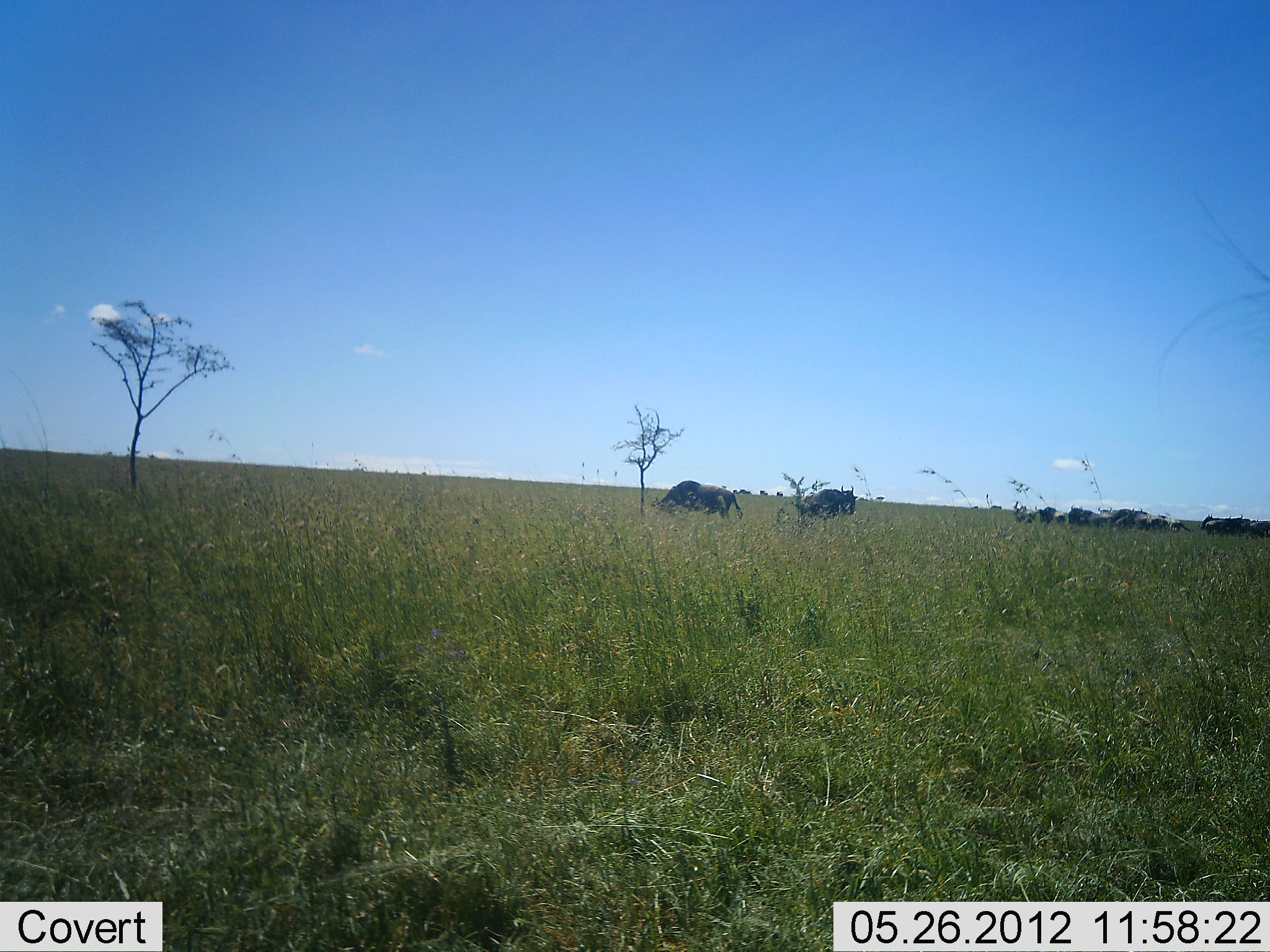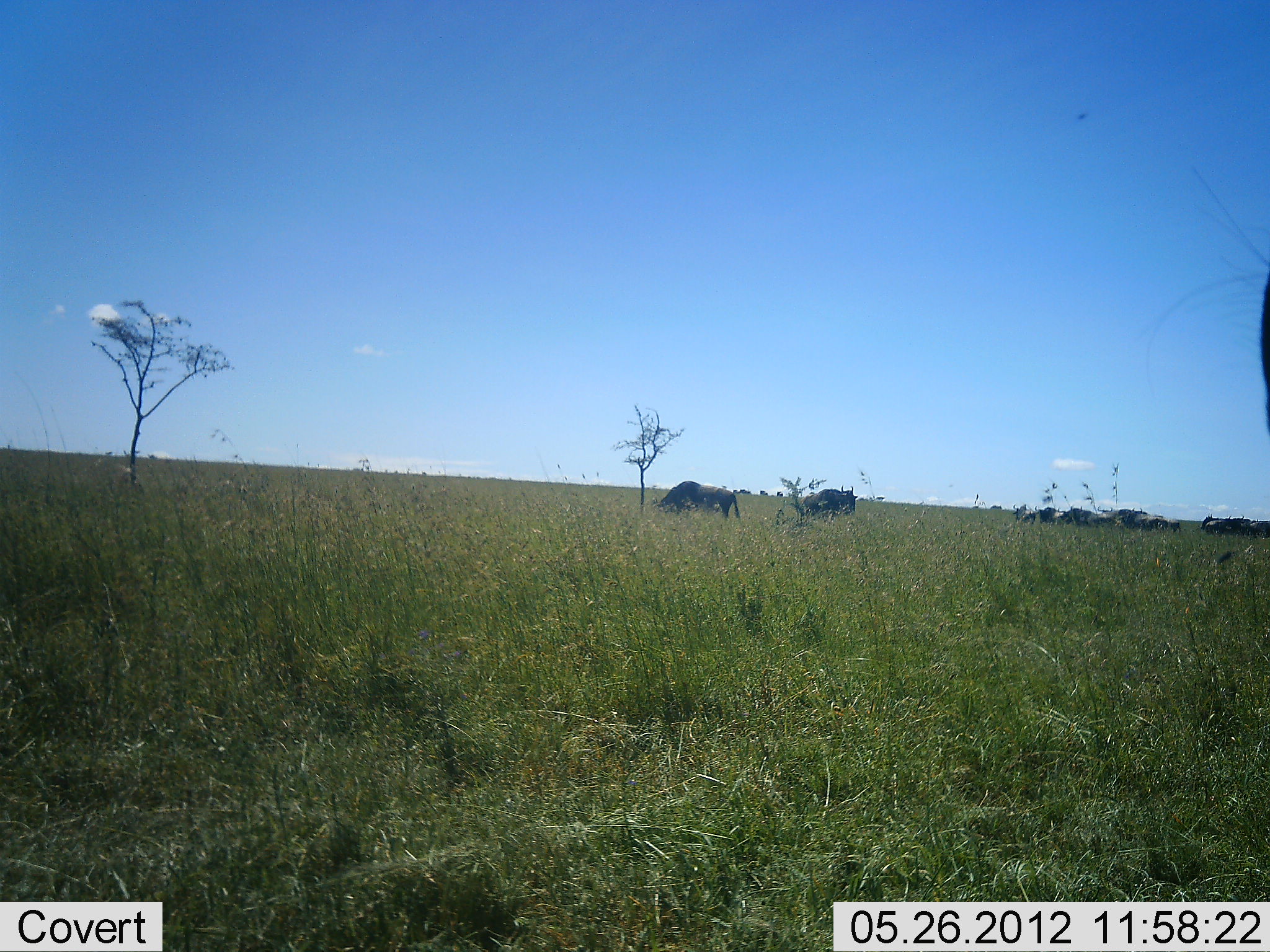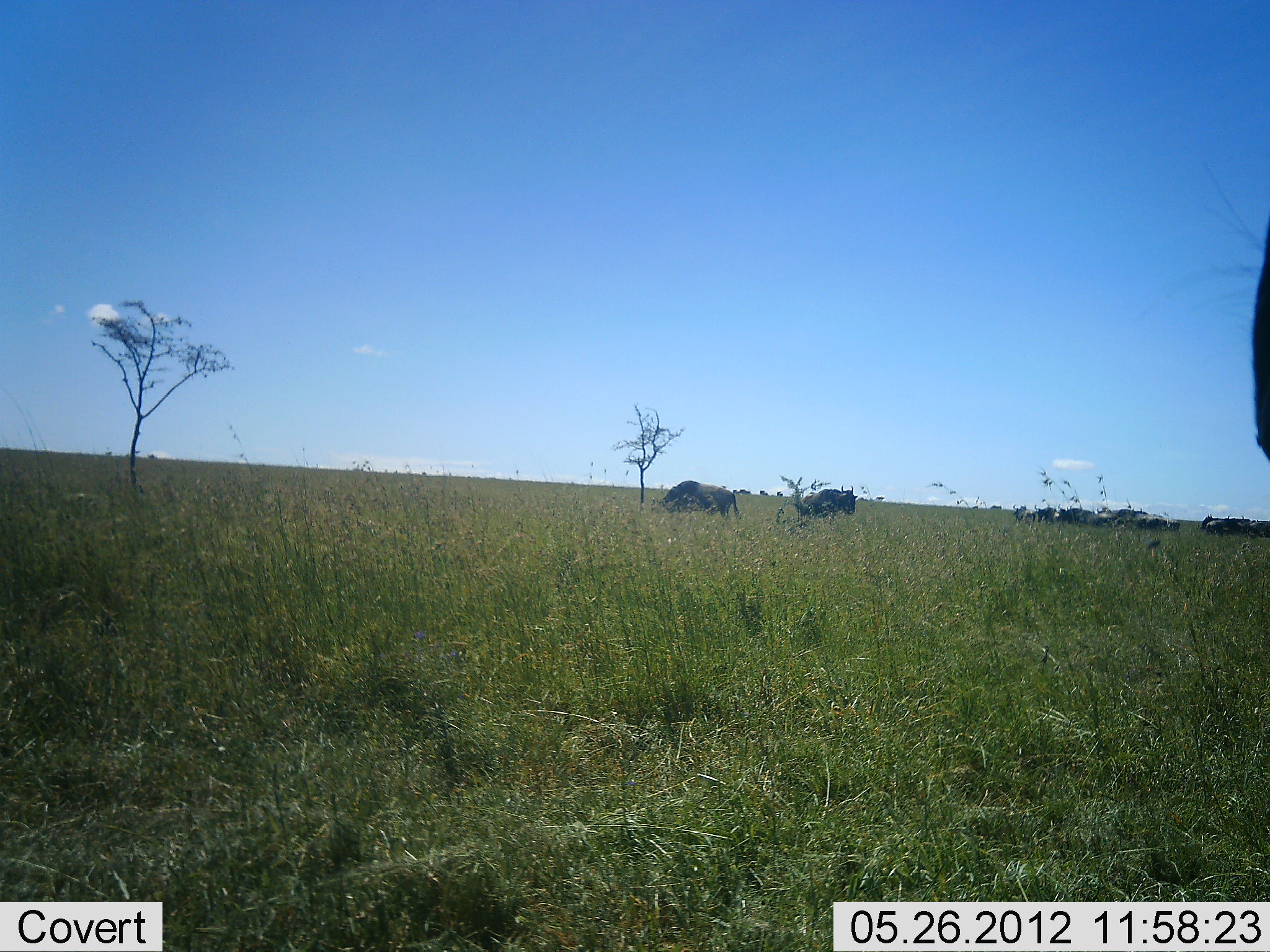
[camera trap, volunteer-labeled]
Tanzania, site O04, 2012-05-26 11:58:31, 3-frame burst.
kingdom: Animalia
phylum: Chordata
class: Mammalia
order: Artiodactyla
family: Bovidae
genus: Connochaetes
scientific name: Connochaetes taurinus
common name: blue wildebeest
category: wildebeest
Wildebeest (blue wildebeest) (Connochaetes taurinus), count 11-50. Behavior (volunteer vote fractions): standing 30%, resting 0%, moving 10%, interacting 0%. Young present (vote fraction): 0%. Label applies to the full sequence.